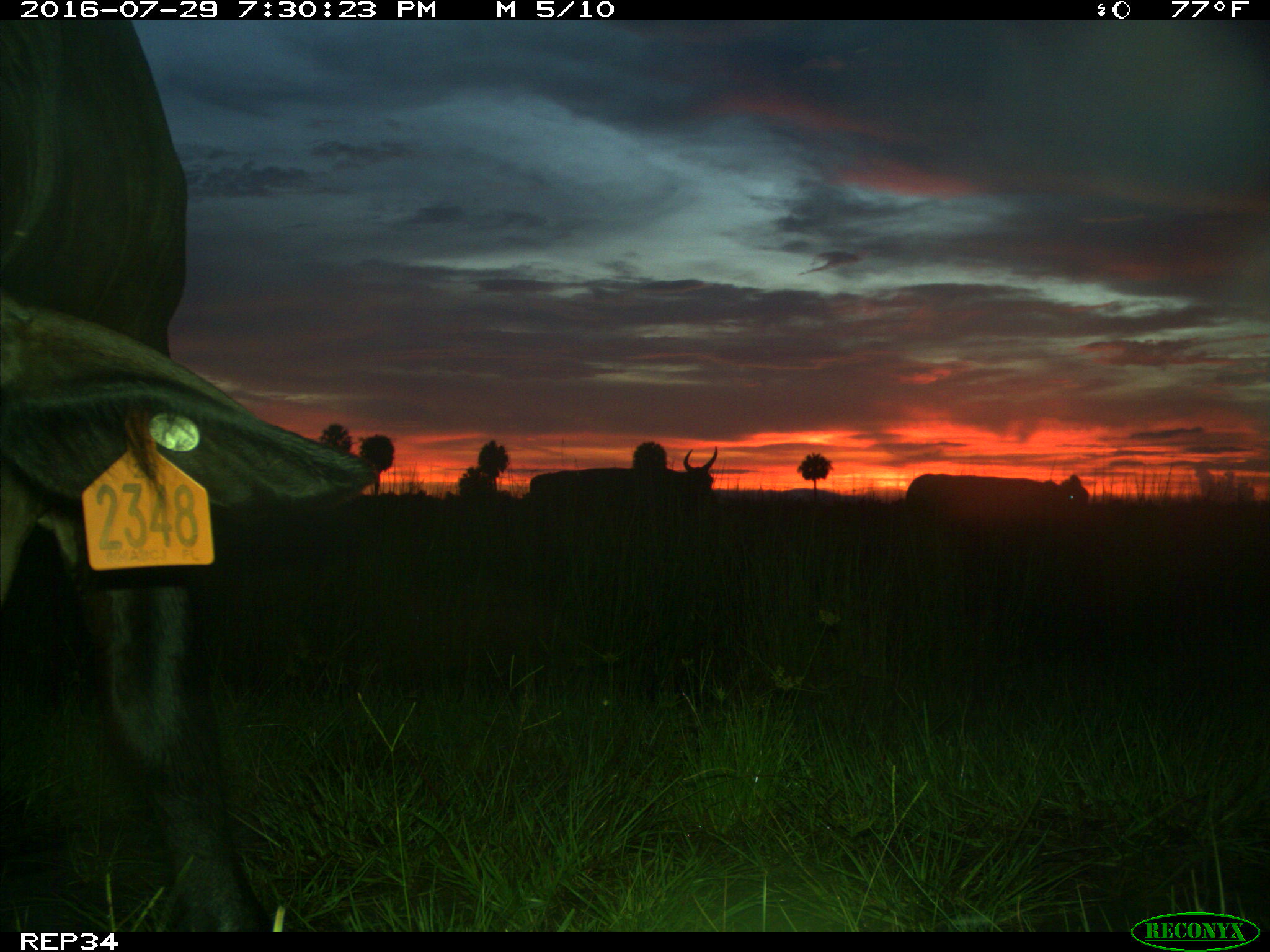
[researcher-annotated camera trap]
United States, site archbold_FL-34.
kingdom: Animalia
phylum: Chordata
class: Mammalia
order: Artiodactyla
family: Bovidae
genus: Bos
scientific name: Bos taurus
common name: domestic cow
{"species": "Bos taurus (domestic cow)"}